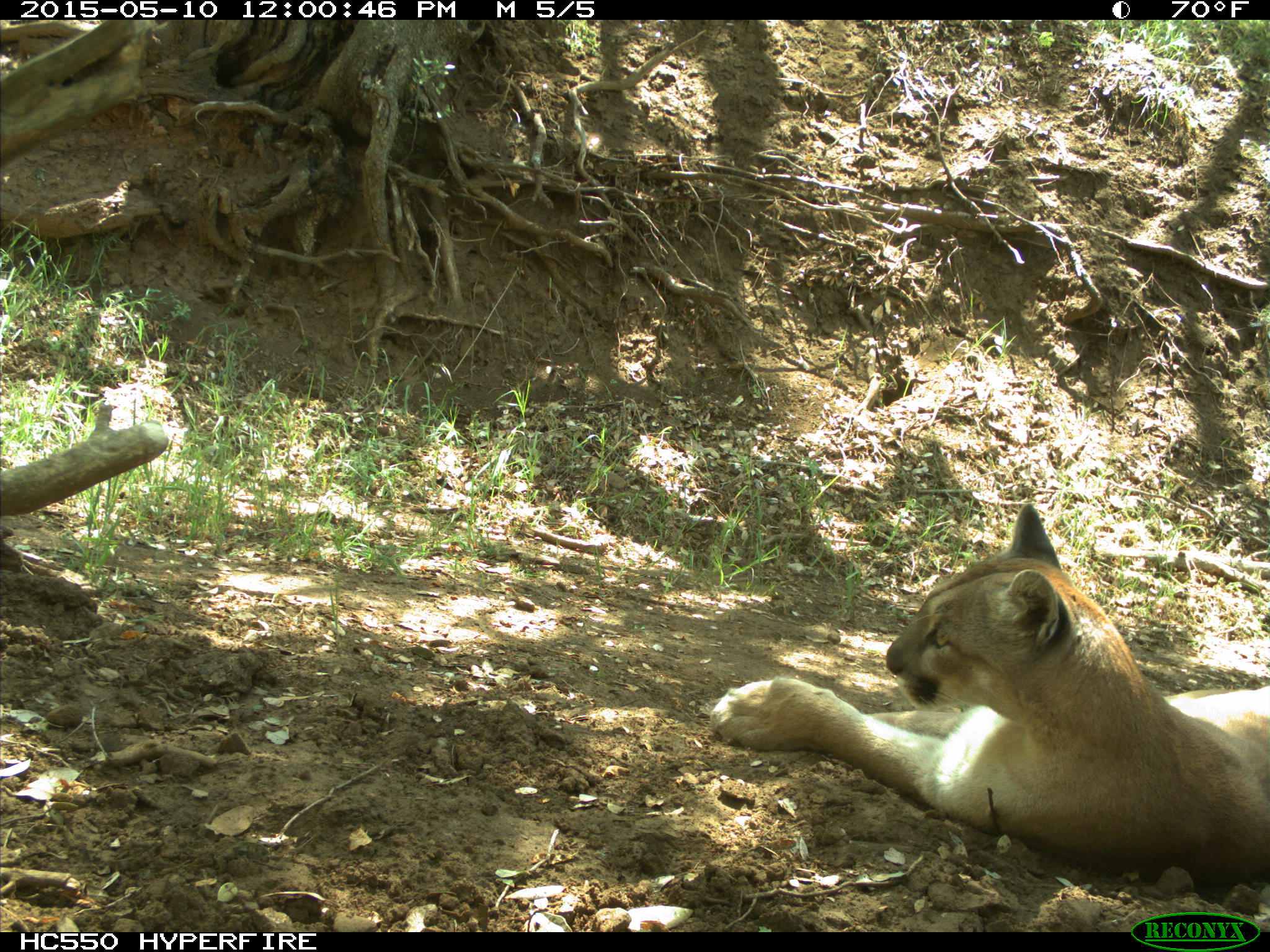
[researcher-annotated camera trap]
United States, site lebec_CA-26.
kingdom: Animalia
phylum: Chordata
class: Mammalia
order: Carnivora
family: Felidae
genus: Puma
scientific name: Puma concolor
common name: mountain lion